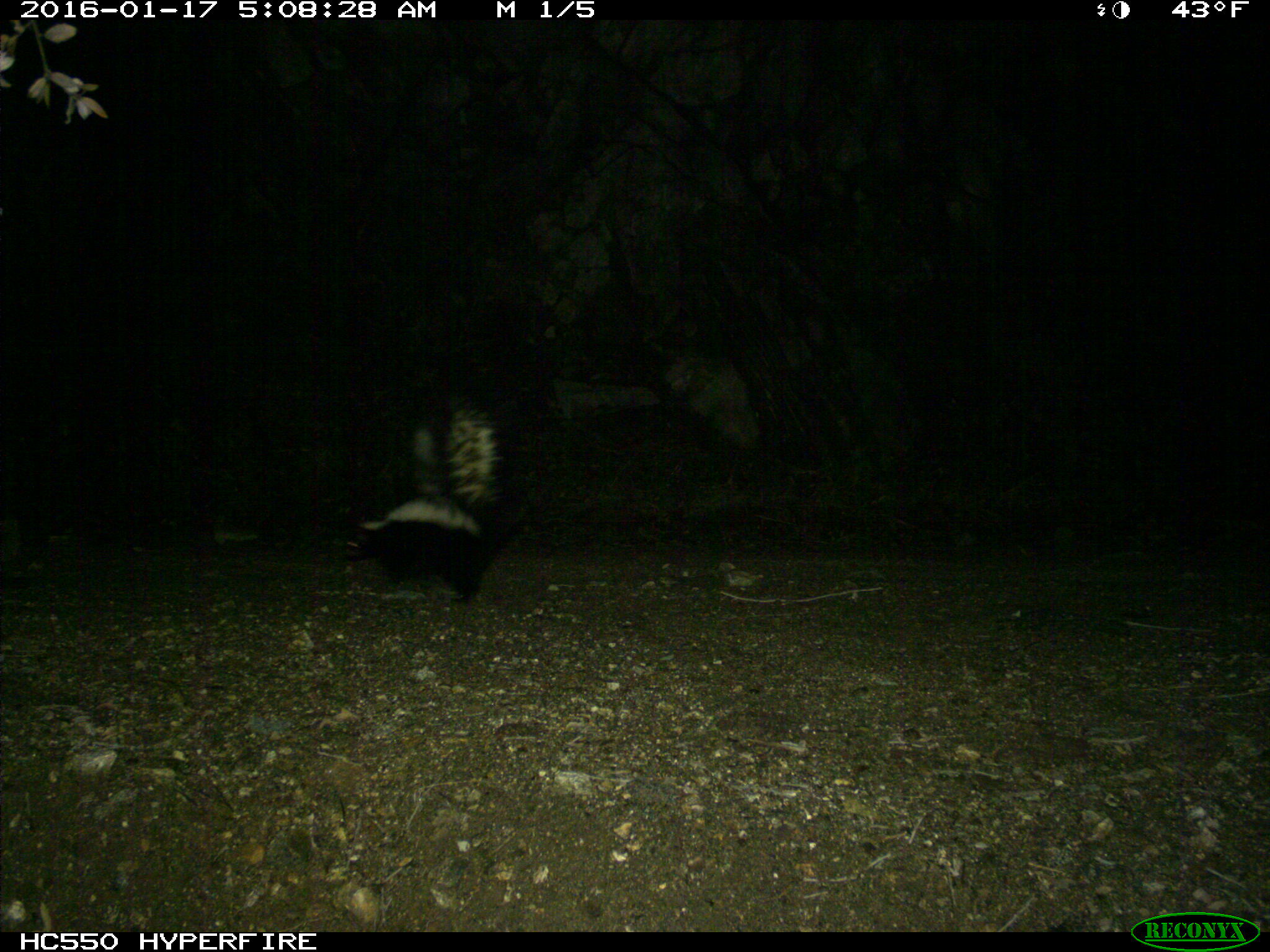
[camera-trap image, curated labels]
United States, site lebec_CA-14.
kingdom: Animalia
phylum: Chordata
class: Mammalia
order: Carnivora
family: Mephitidae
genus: Mephitis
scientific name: Mephitis mephitis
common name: striped skunk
Mephitis mephitis (striped skunk).